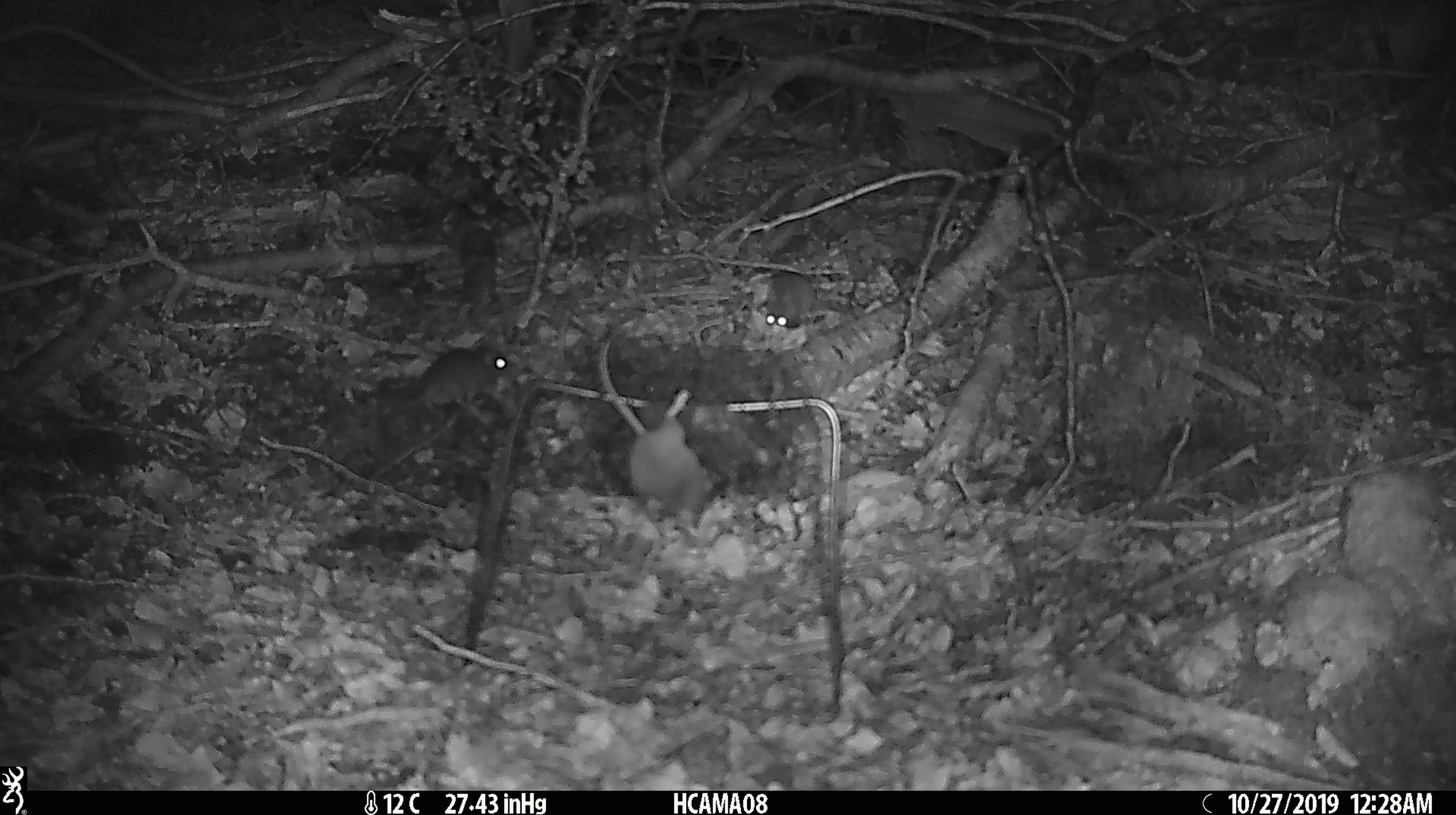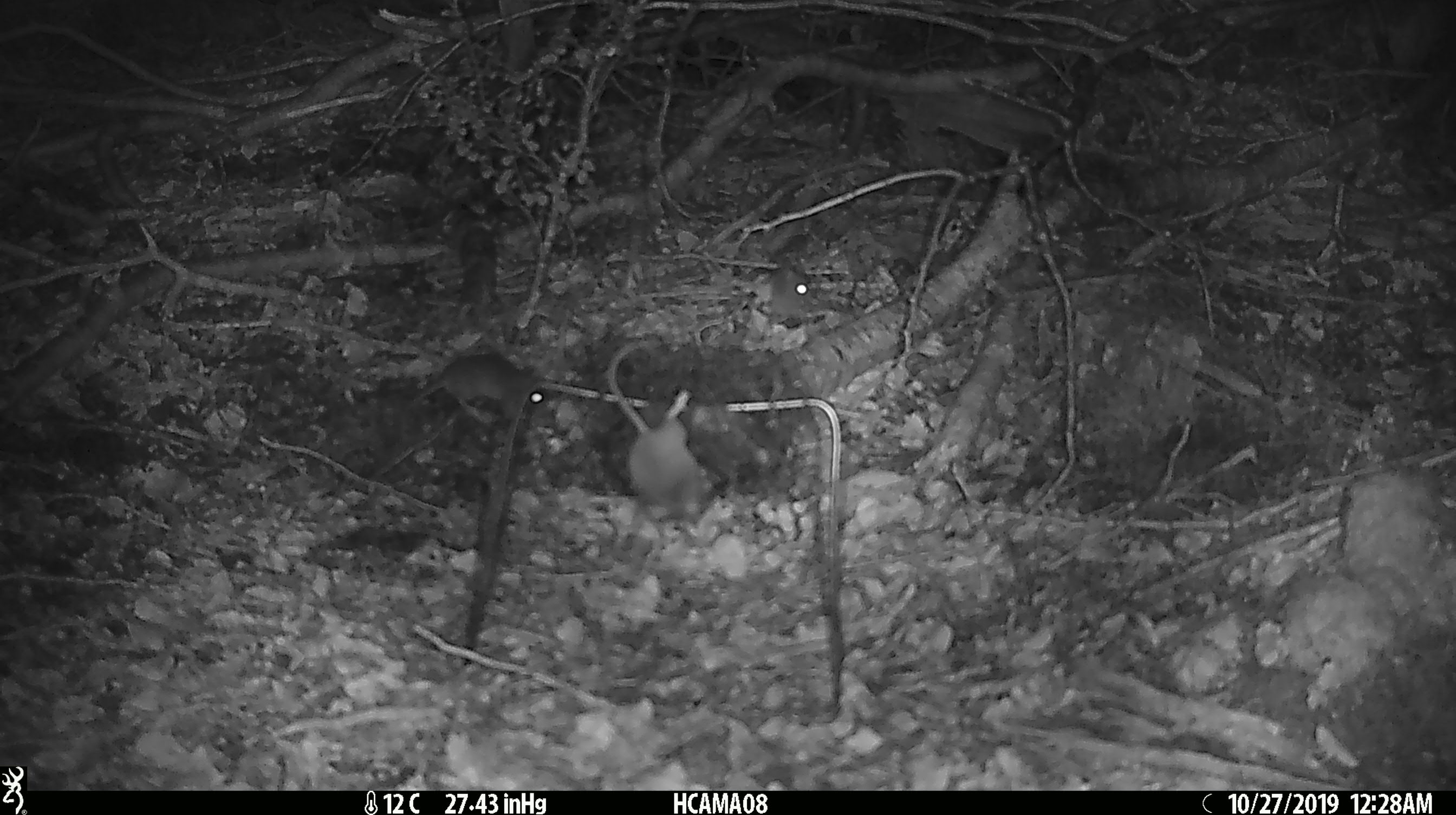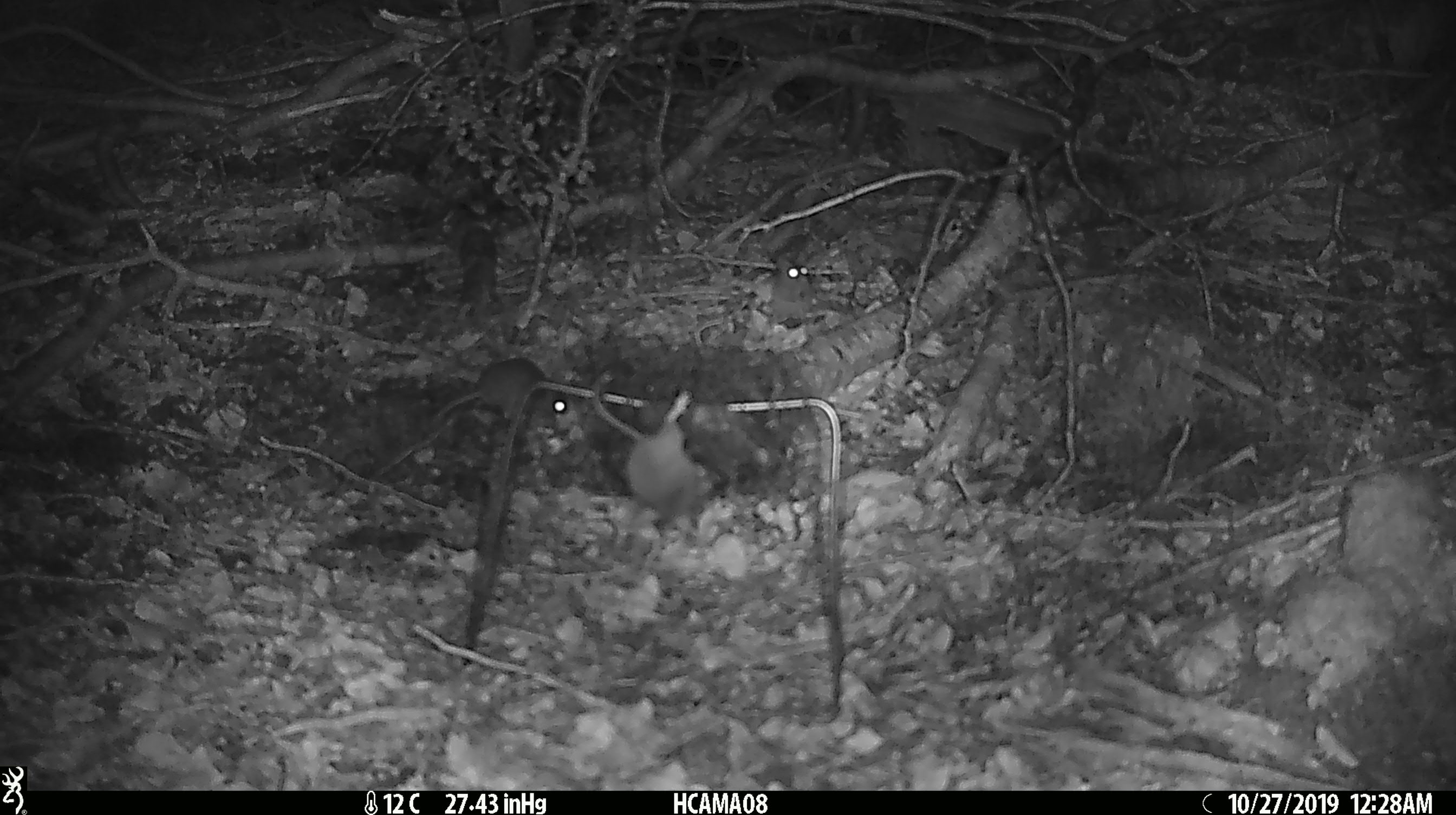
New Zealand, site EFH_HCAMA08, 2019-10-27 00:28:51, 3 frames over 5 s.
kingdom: Animalia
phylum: Chordata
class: Mammalia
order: Rodentia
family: Muridae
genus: Mus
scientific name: Mus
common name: mouse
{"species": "mouse (Mus)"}